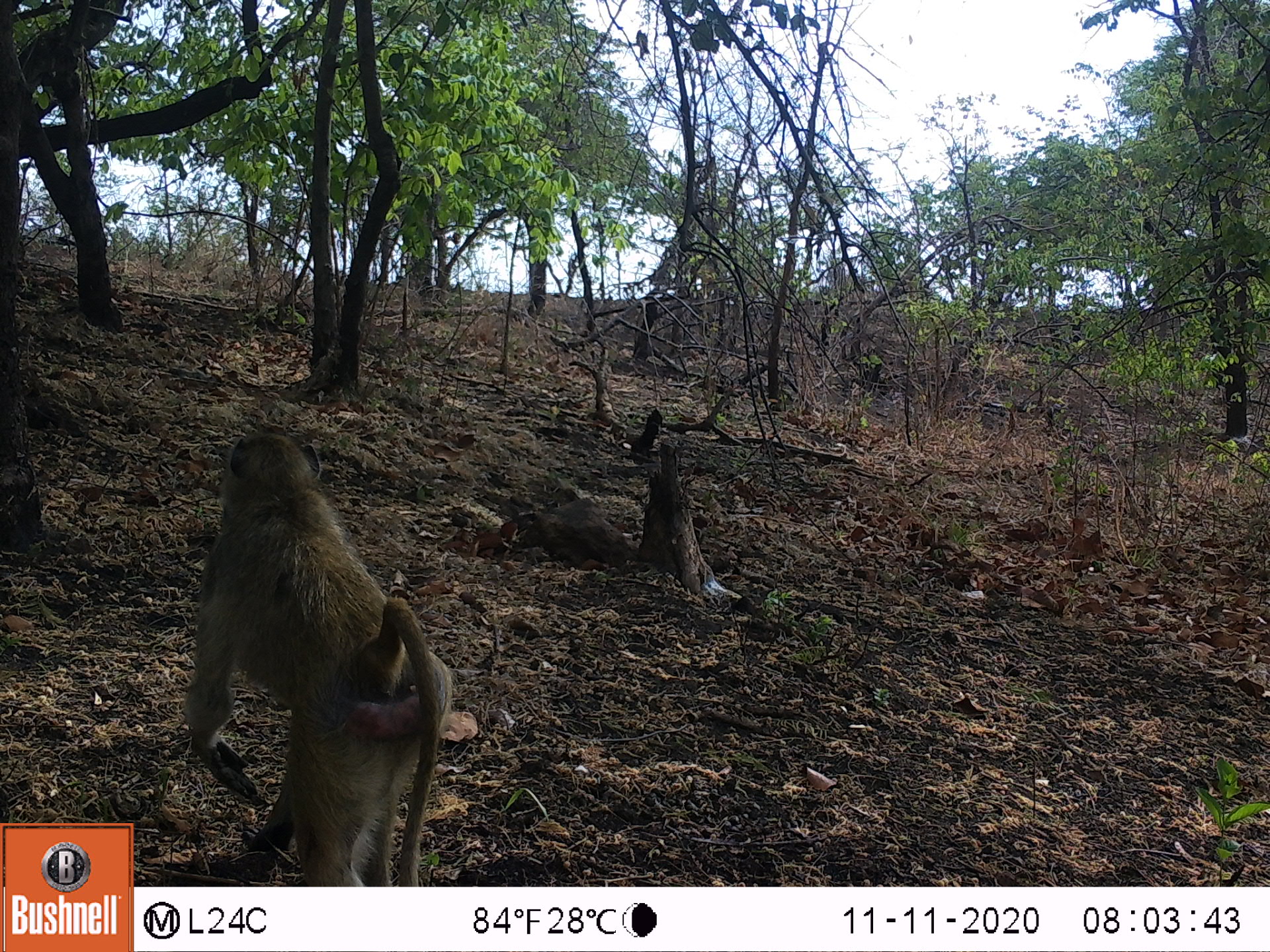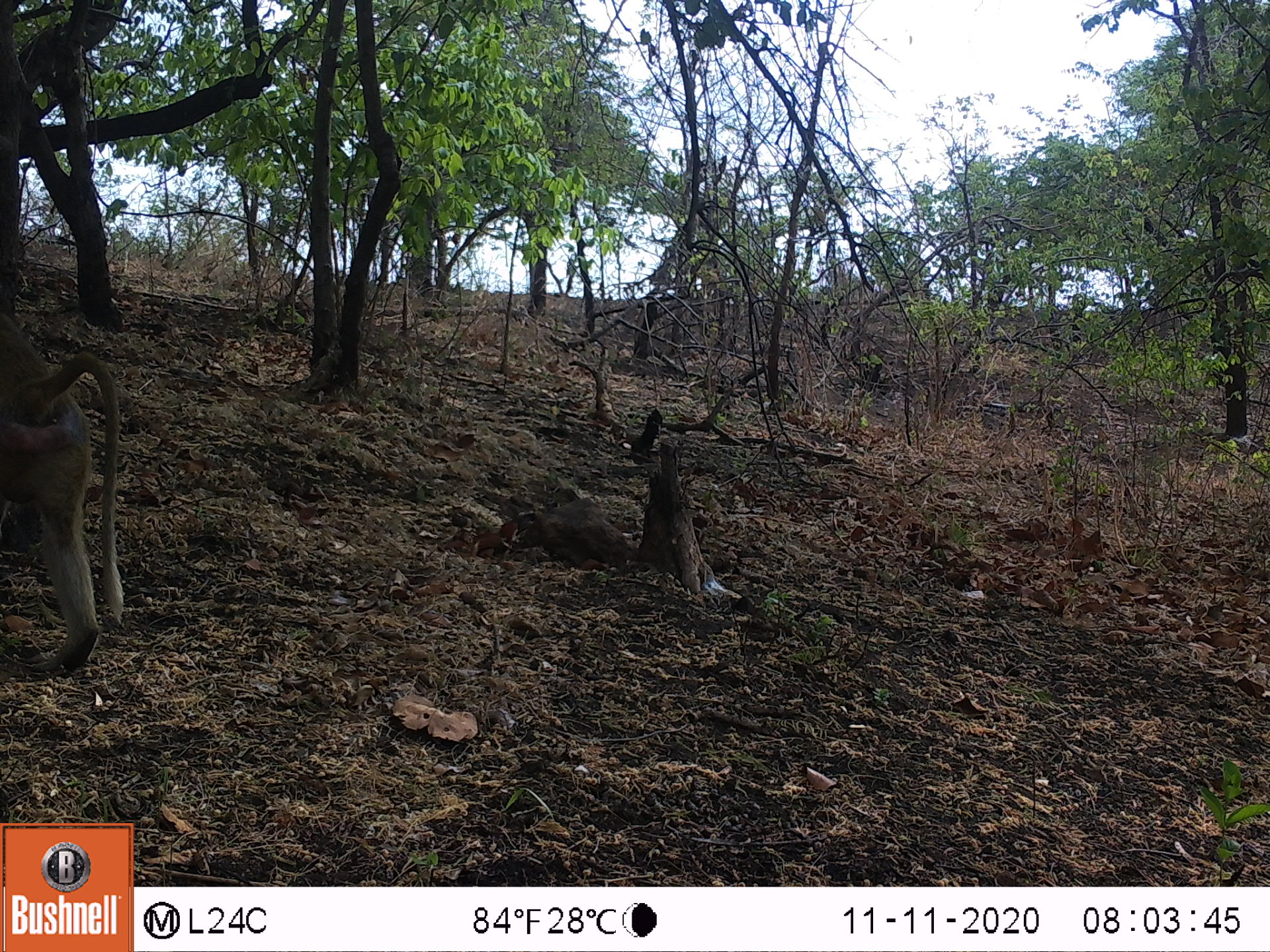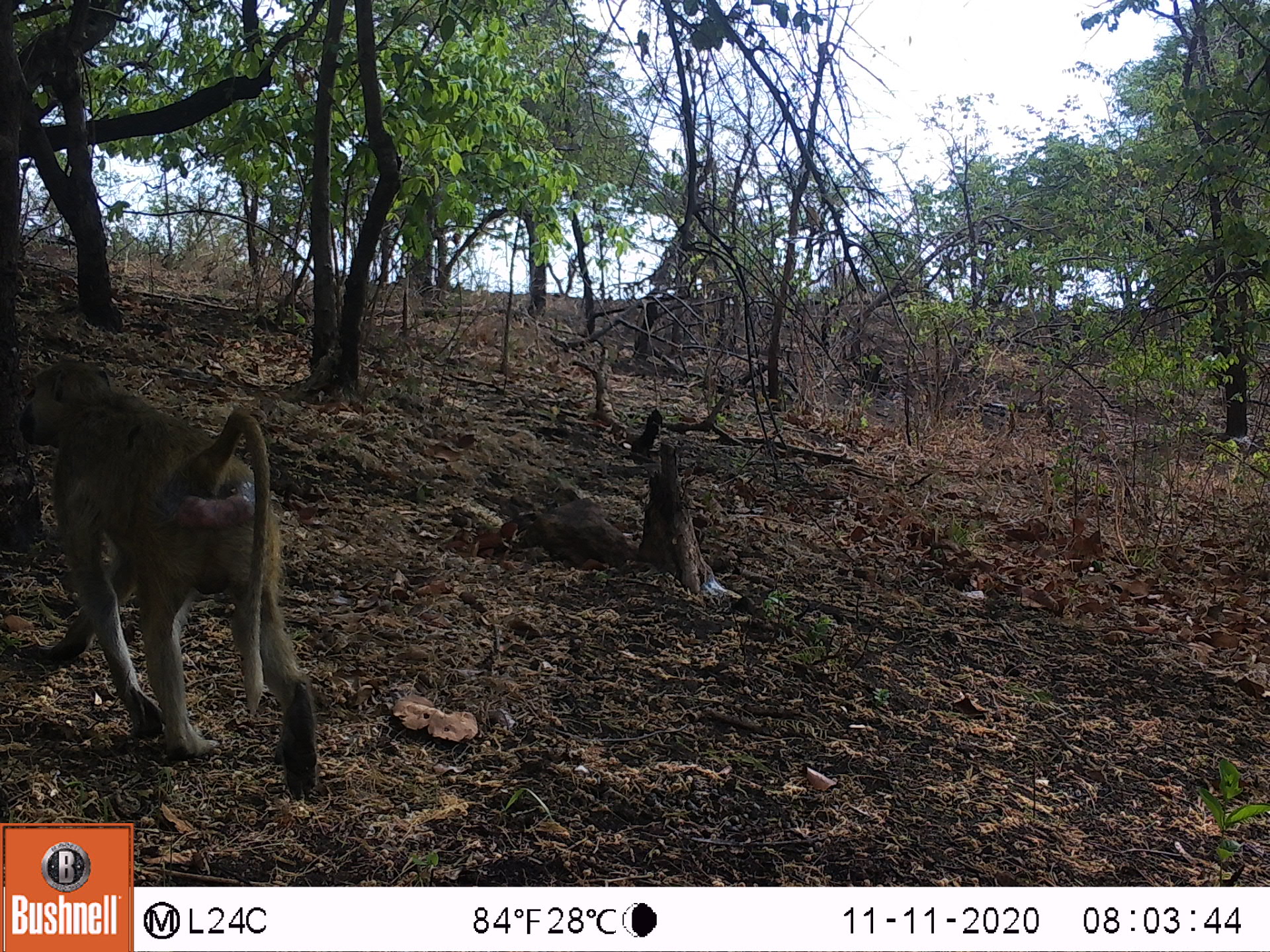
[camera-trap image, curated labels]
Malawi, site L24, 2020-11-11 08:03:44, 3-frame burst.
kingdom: Animalia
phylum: Chordata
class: Mammalia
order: Primates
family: Cercopithecidae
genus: Papio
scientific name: Papio cynocephalus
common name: yellow baboon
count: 1